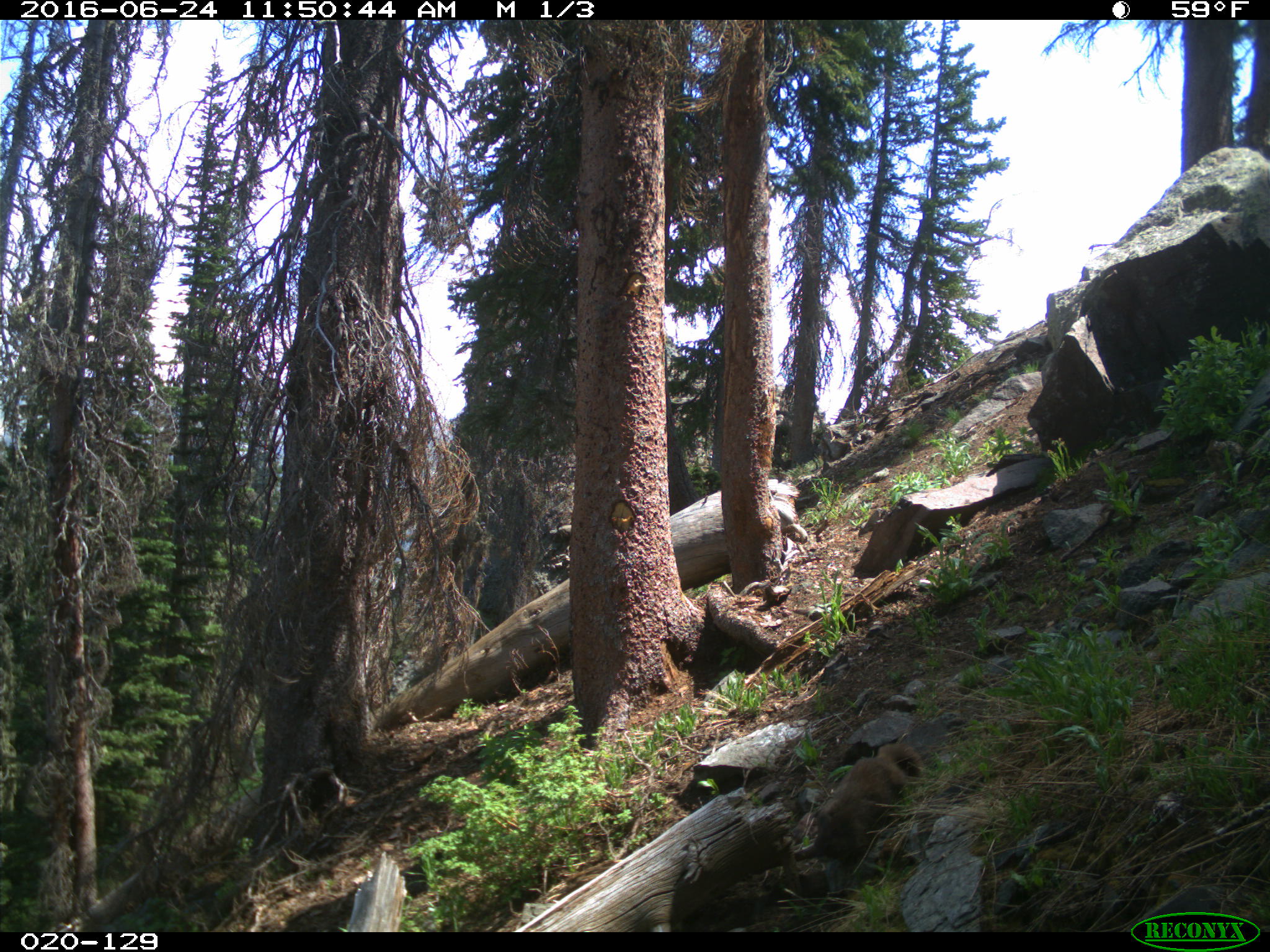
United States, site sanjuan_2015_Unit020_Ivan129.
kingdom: Animalia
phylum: Chordata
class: Mammalia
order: Rodentia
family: Sciuridae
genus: Marmota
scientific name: Marmota flaviventris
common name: yellow-bellied marmot